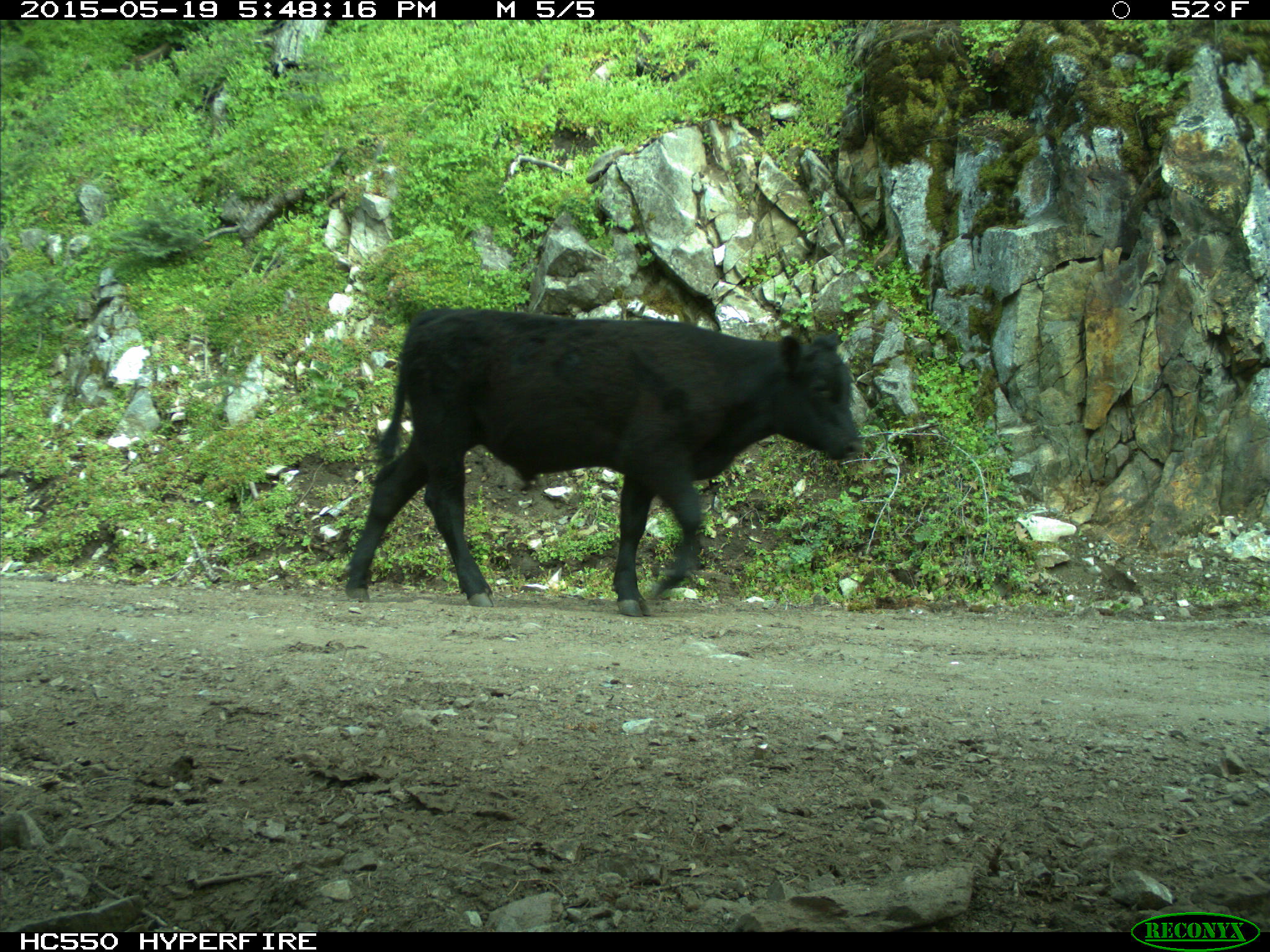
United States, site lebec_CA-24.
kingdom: Animalia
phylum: Chordata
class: Mammalia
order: Artiodactyla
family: Bovidae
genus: Bos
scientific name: Bos taurus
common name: domestic cow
Bos taurus (domestic cow).